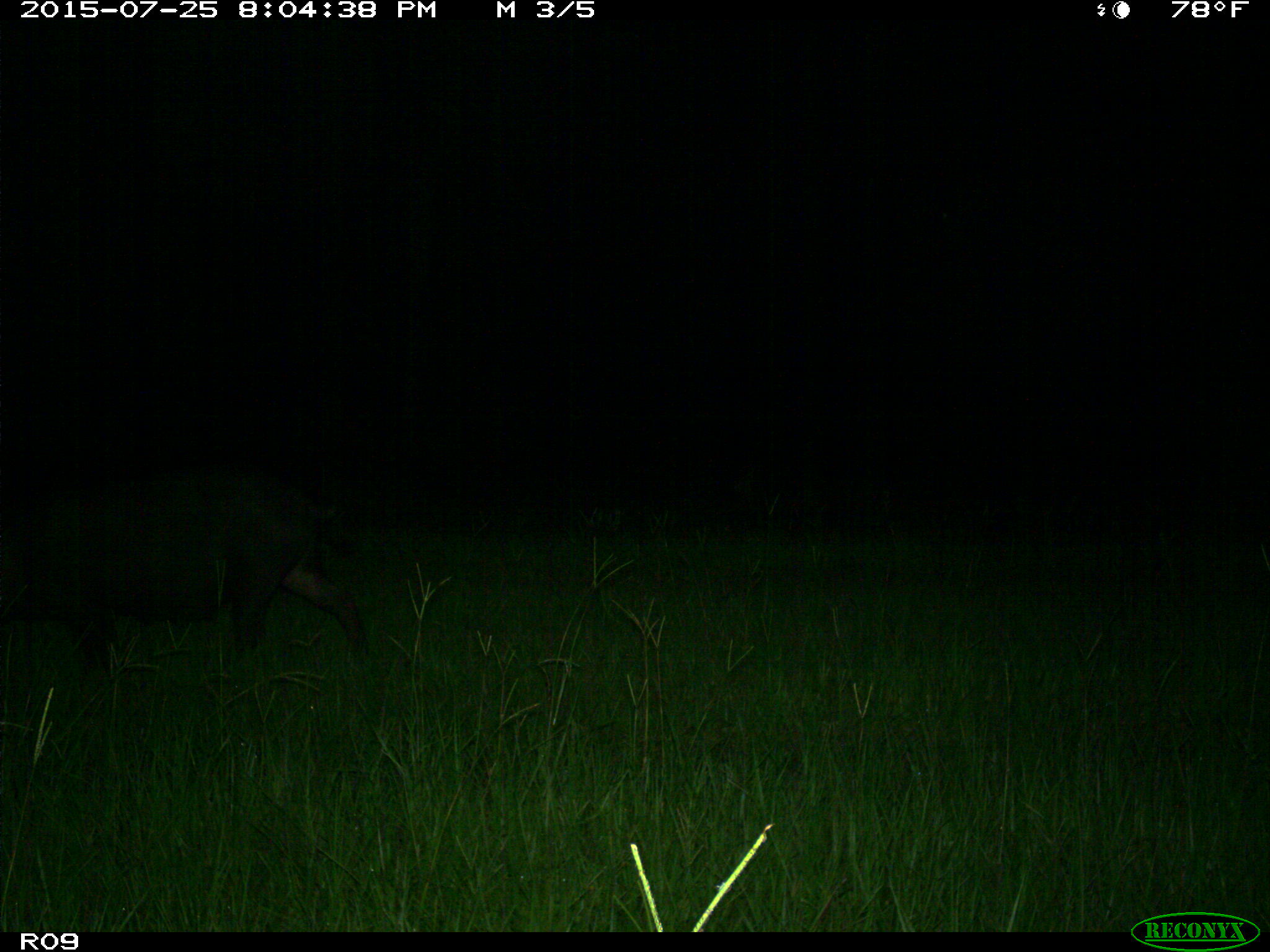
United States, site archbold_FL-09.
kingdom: Animalia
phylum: Chordata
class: Mammalia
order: Artiodactyla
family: Suidae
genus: Sus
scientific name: Sus scrofa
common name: wild boar